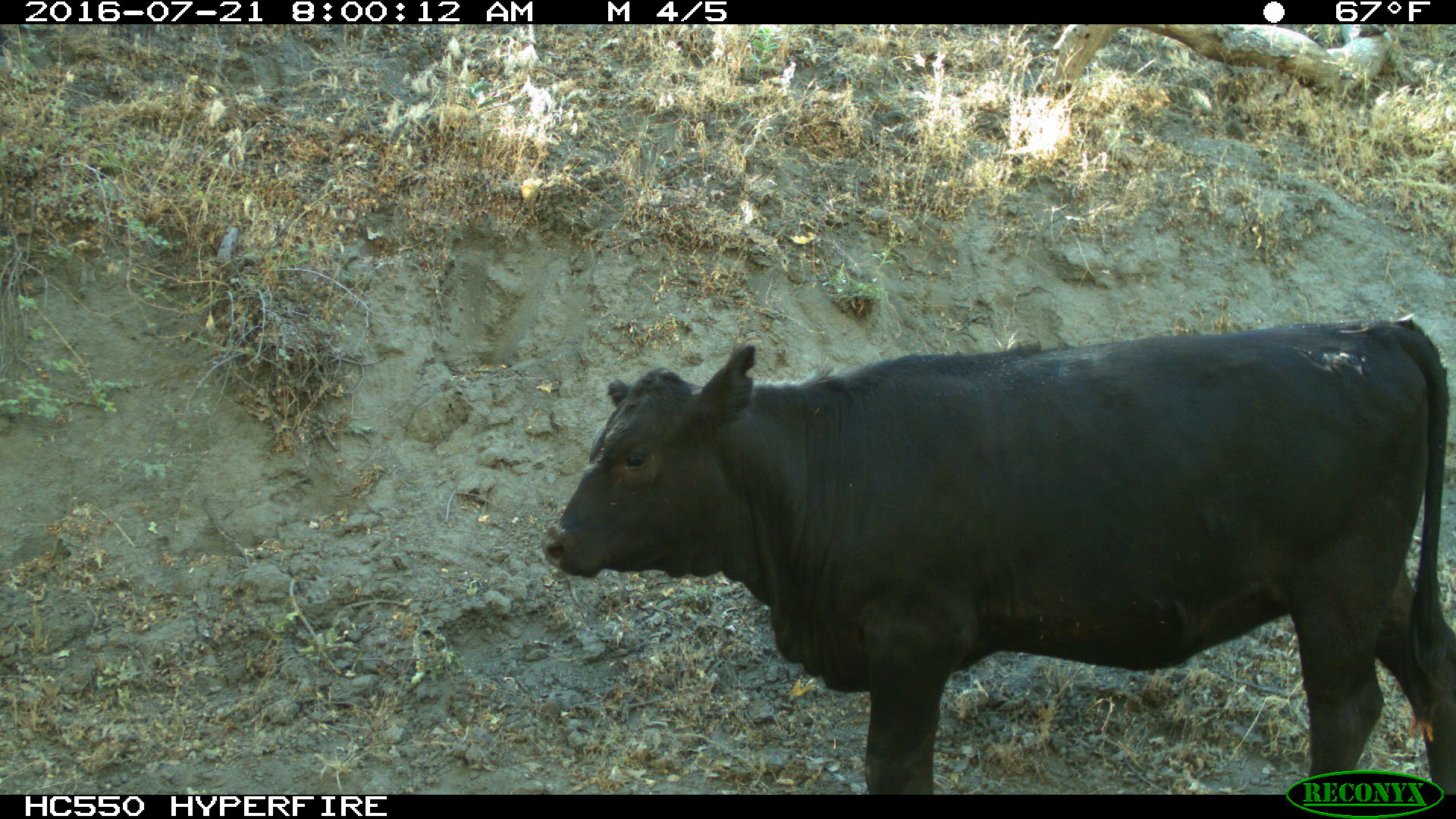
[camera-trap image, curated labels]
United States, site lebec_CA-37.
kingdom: Animalia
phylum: Chordata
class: Mammalia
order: Artiodactyla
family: Bovidae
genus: Bos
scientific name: Bos taurus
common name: domestic cow